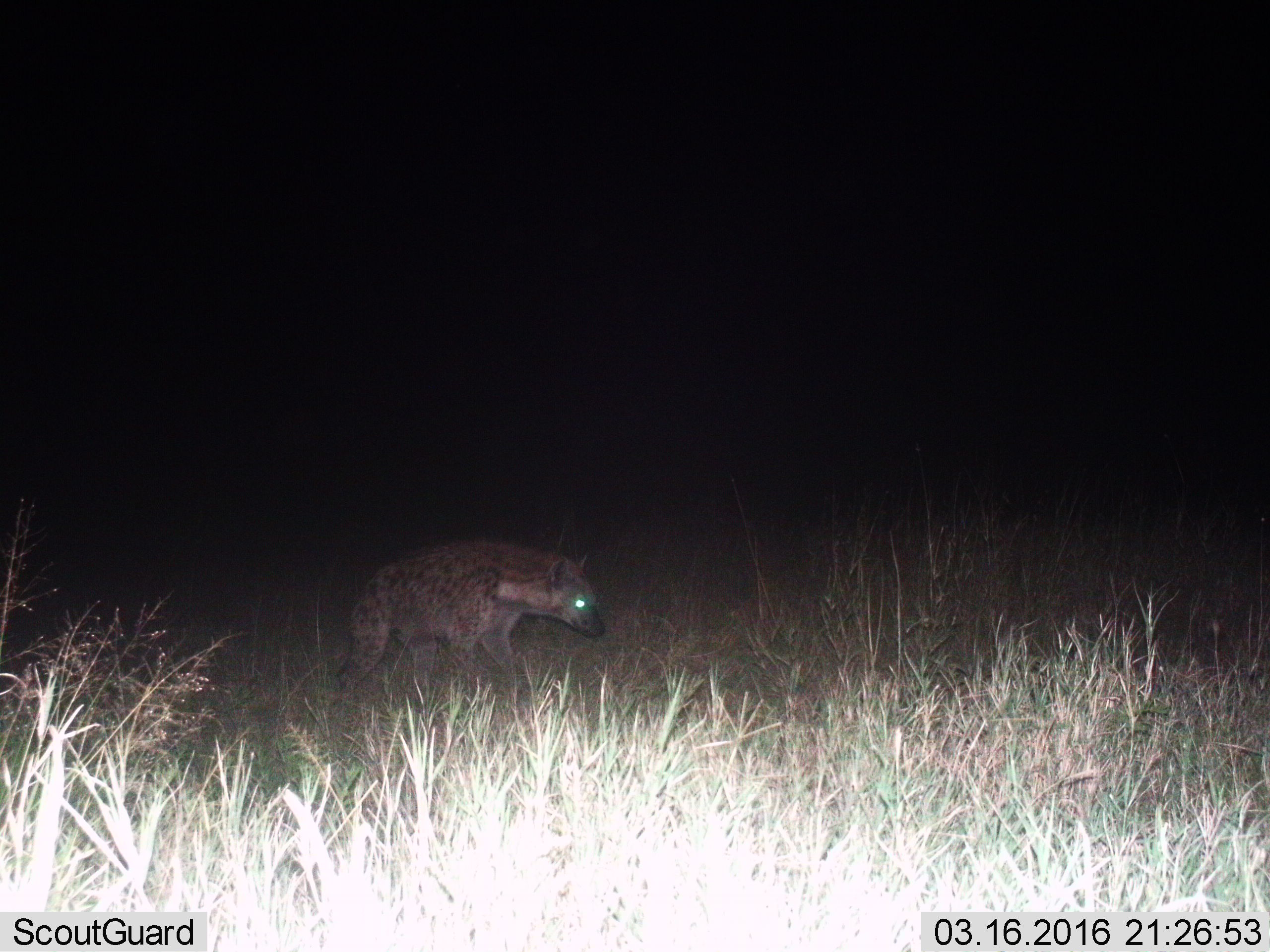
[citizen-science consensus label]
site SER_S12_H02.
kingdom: Animalia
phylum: Chordata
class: Mammalia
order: Carnivora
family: Hyaenidae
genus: Crocuta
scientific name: Crocuta crocuta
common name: spotted hyena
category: hyenaspotted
Hyenaspotted (spotted hyena) (Crocuta crocuta), count 1. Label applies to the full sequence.